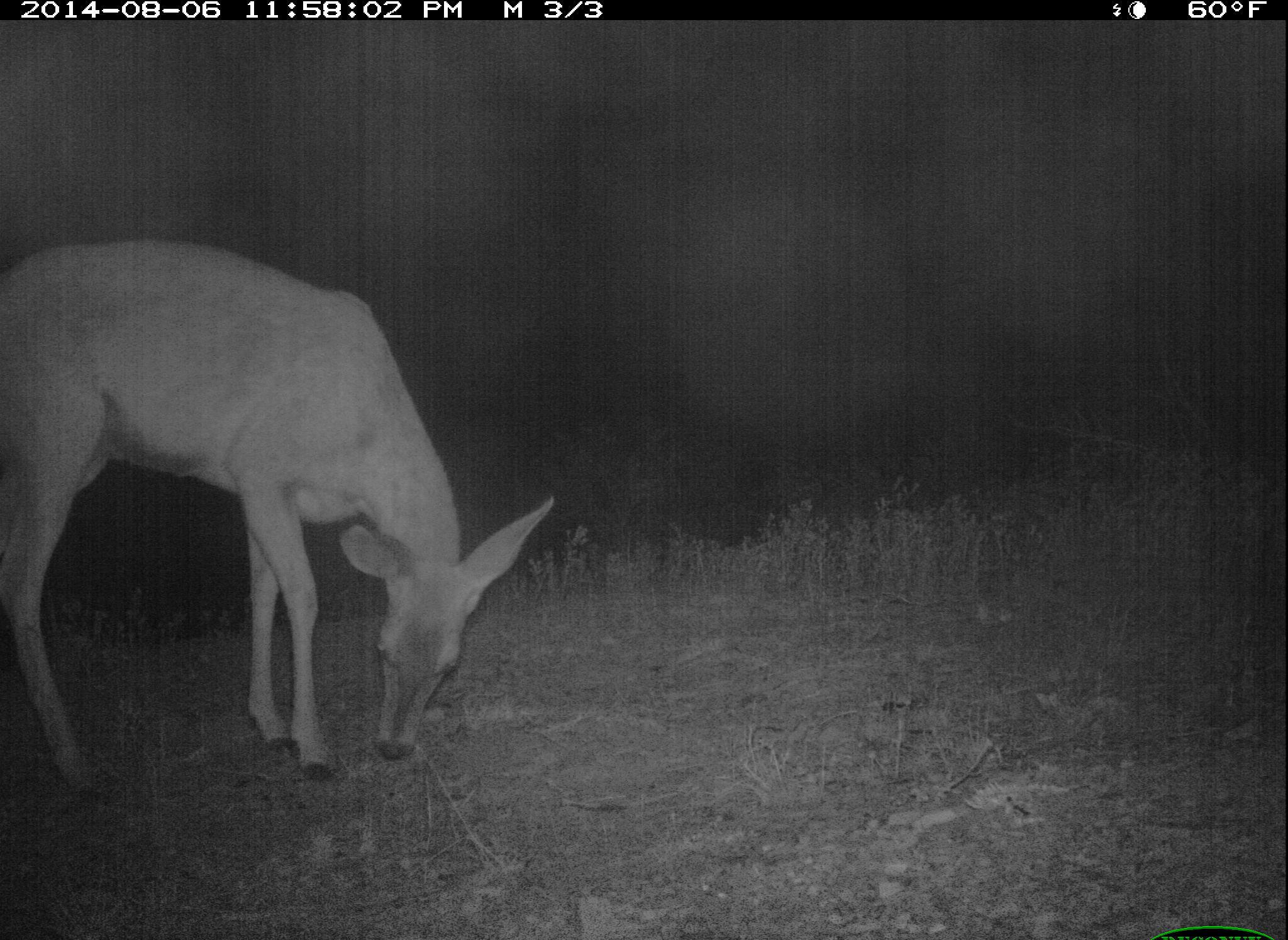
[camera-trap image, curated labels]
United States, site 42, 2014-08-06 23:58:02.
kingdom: Animalia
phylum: Chordata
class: Mammalia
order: Artiodactyla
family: Cervidae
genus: Odocoileus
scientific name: Odocoileus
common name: deer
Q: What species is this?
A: Deer (Odocoileus).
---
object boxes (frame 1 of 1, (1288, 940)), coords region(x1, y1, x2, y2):
deer: region(1, 229, 563, 792)